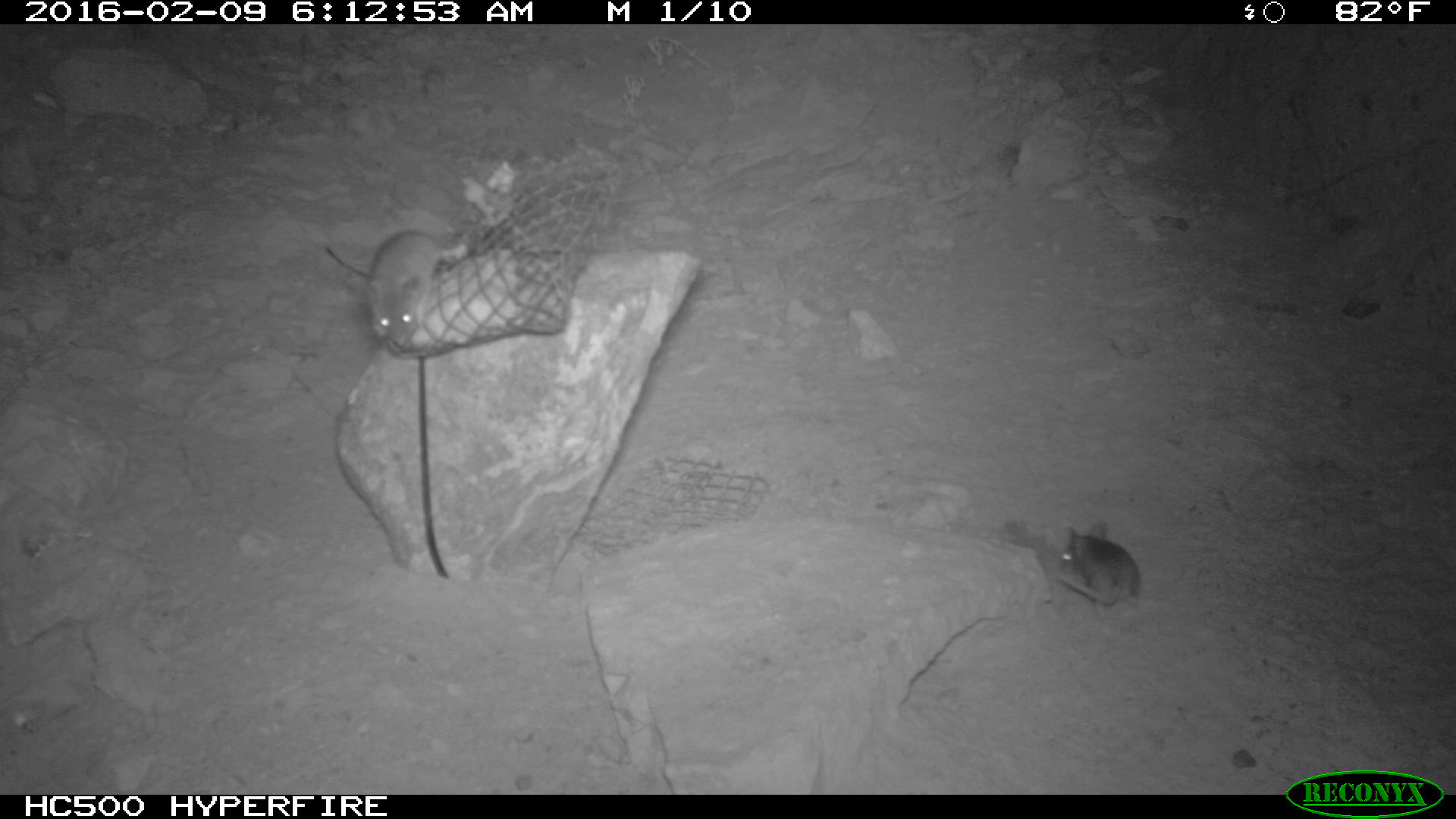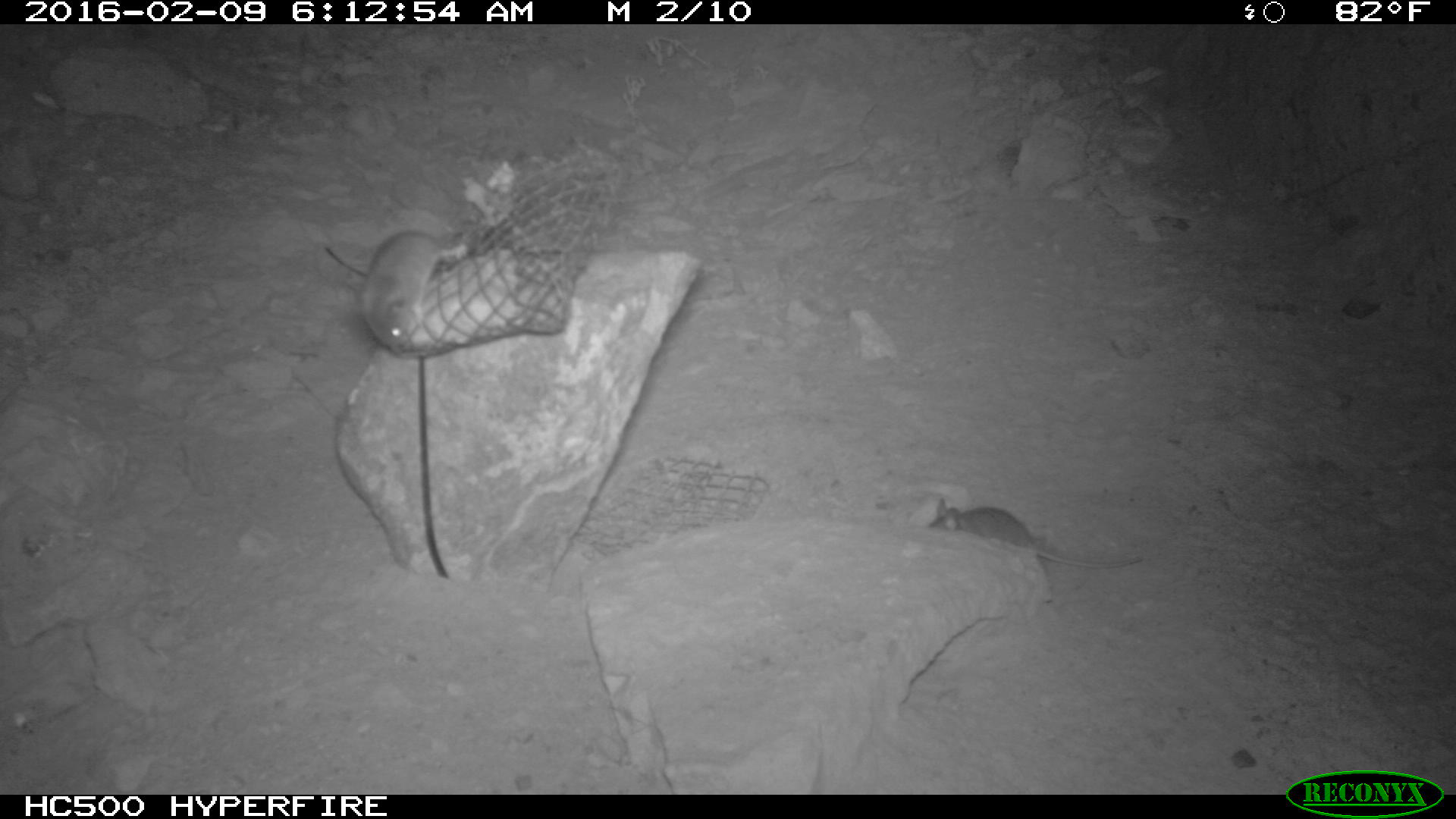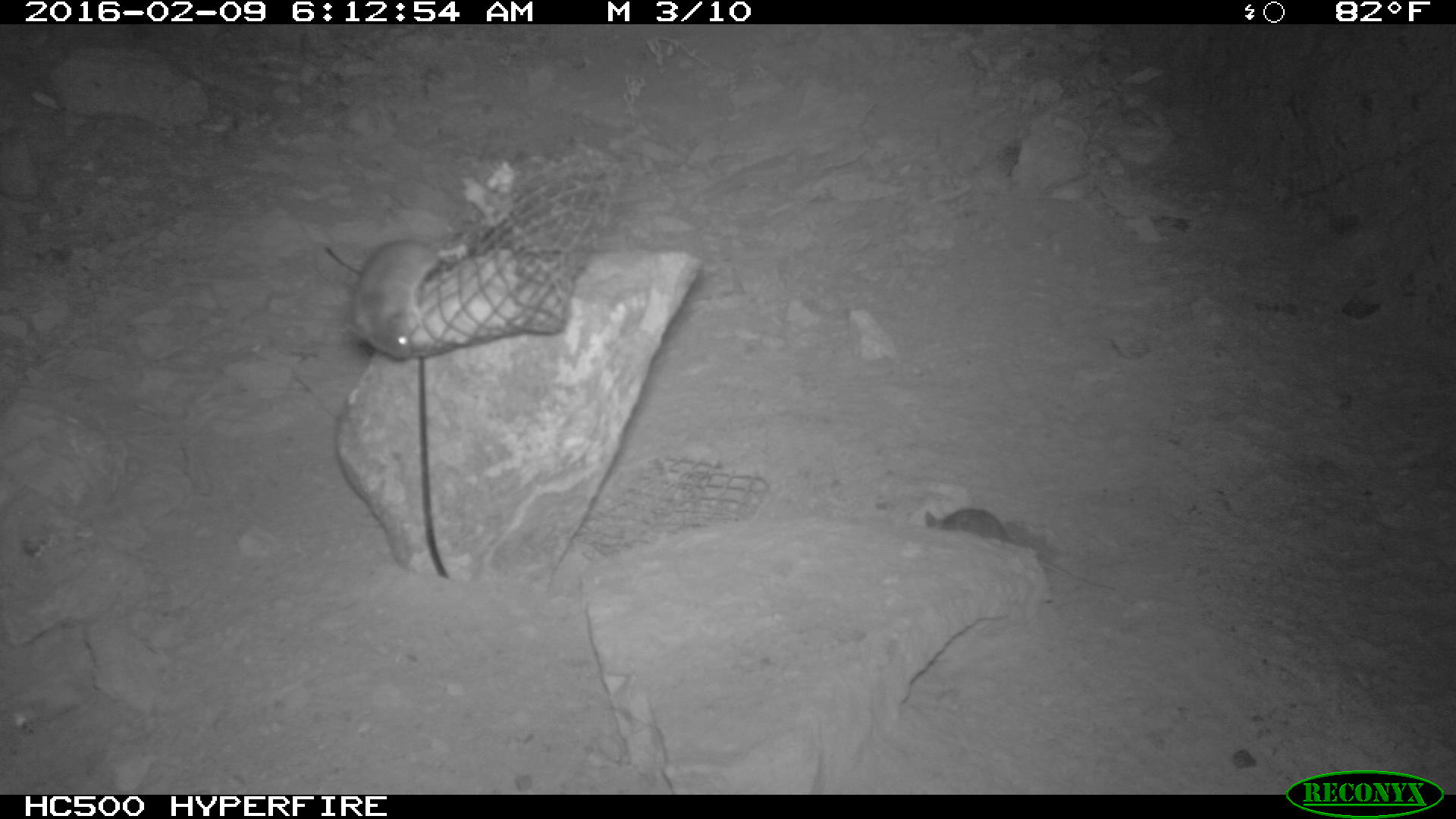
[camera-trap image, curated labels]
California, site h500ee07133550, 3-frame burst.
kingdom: Animalia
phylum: Chordata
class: Mammalia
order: Rodentia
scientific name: Rodentia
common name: rodent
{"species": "rodent (Rodentia)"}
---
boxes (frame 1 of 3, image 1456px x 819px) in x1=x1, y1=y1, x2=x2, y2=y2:
rodent: x1=367, y1=229, x2=438, y2=348; x1=1057, y1=522, x2=1147, y2=607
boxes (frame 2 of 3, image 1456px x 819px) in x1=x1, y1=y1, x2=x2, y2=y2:
rodent: x1=929, y1=492, x2=1144, y2=574; x1=360, y1=229, x2=469, y2=347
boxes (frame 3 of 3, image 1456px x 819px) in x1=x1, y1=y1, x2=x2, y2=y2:
rodent: x1=343, y1=238, x2=438, y2=364